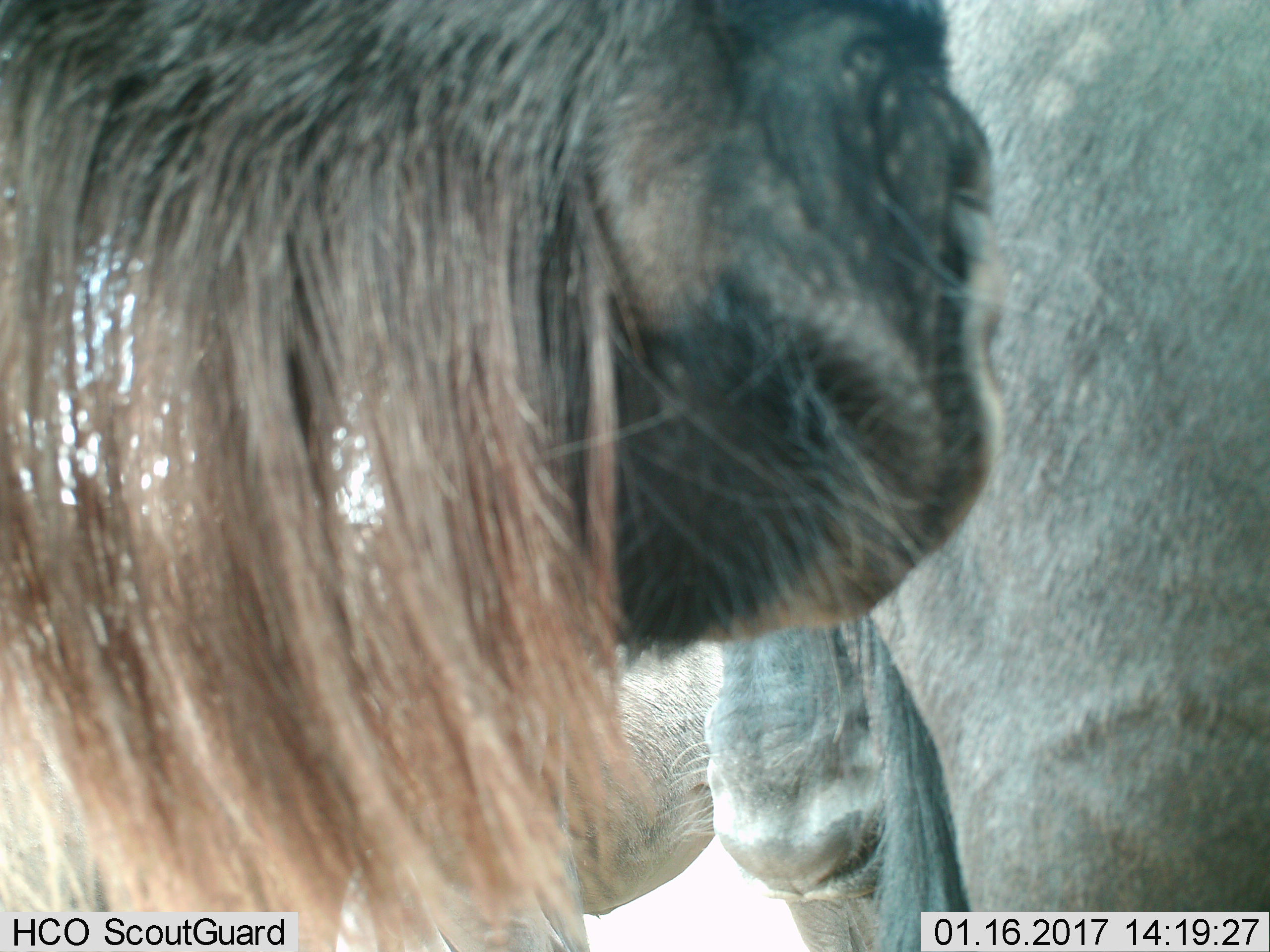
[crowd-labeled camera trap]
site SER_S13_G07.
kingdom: Animalia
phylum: Chordata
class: Mammalia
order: Artiodactyla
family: Bovidae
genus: Connochaetes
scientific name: Connochaetes taurinus taurinus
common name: blue wildebeest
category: wildebeestblue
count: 3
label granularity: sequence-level